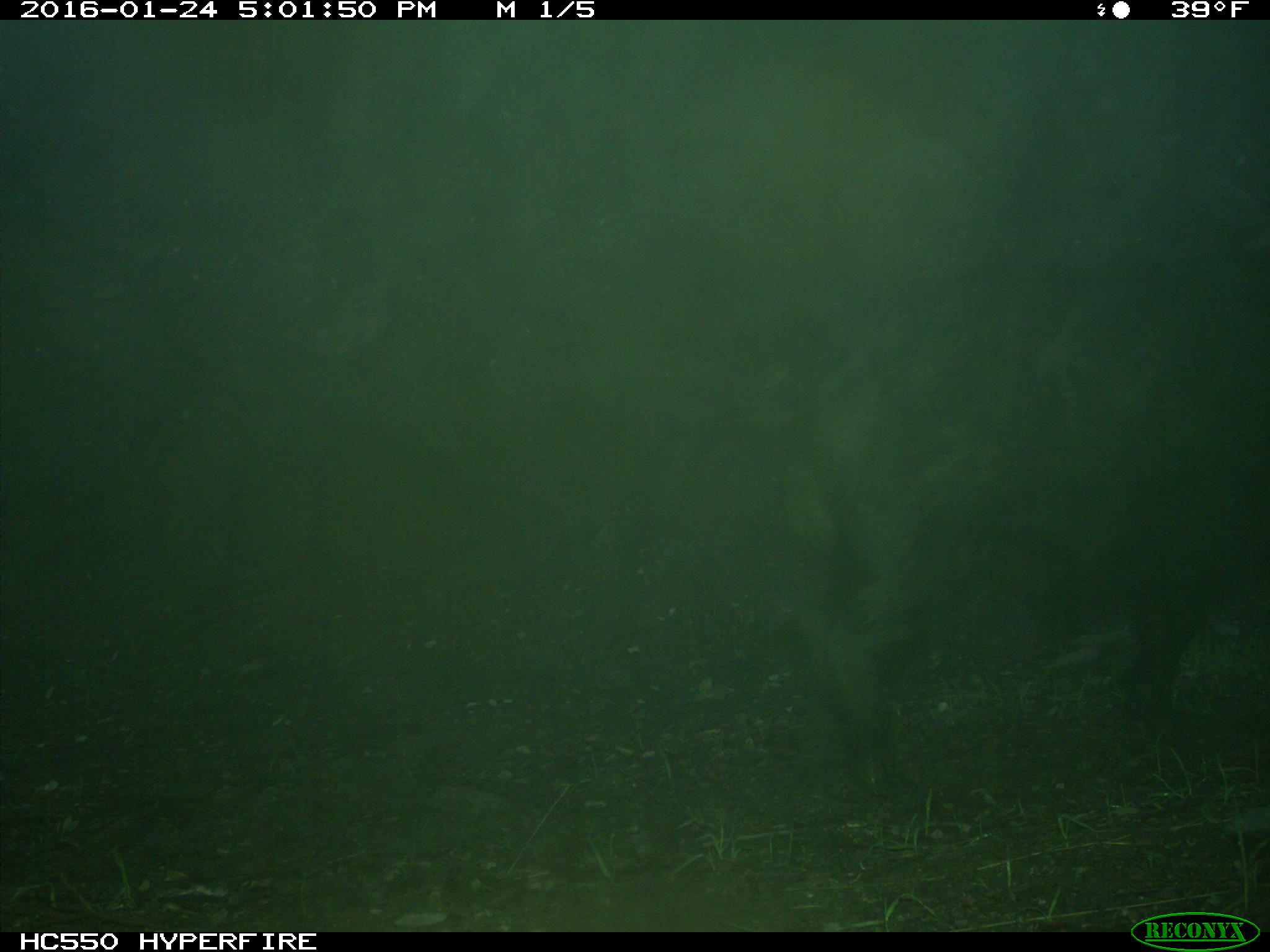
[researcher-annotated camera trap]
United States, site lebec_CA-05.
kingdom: Animalia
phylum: Chordata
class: Mammalia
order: Artiodactyla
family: Suidae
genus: Sus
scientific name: Sus scrofa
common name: wild boar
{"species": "Sus scrofa (wild boar)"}